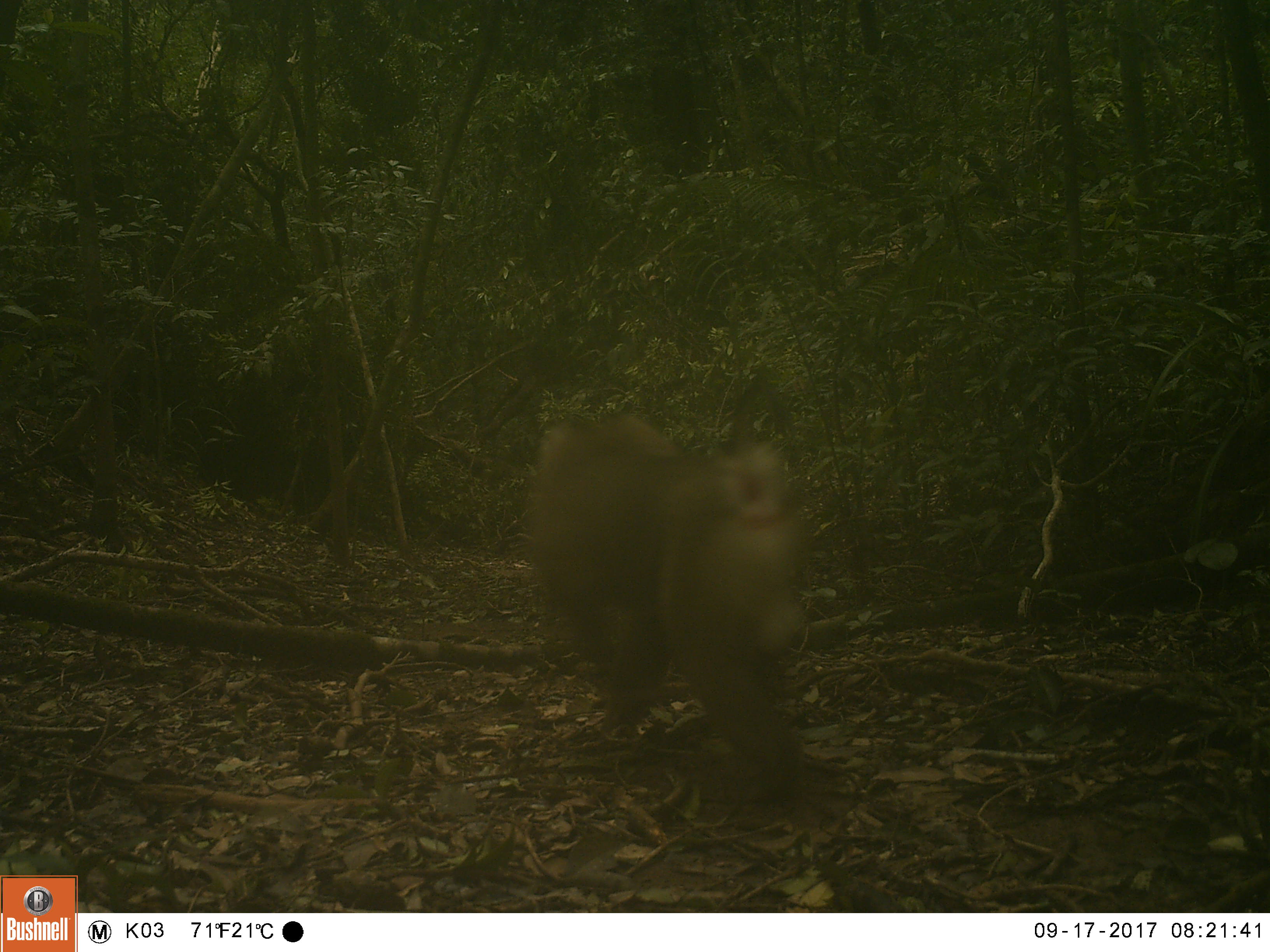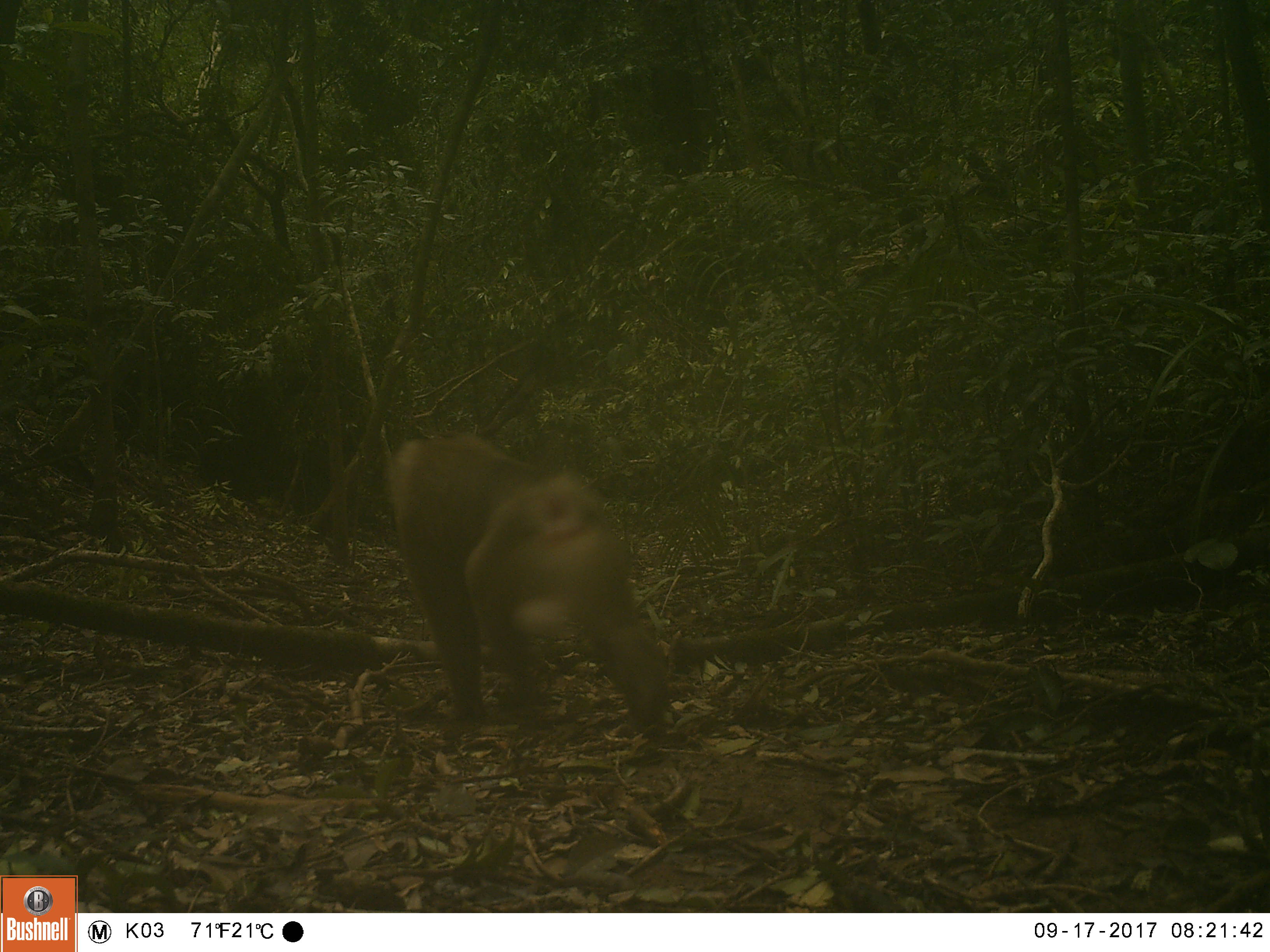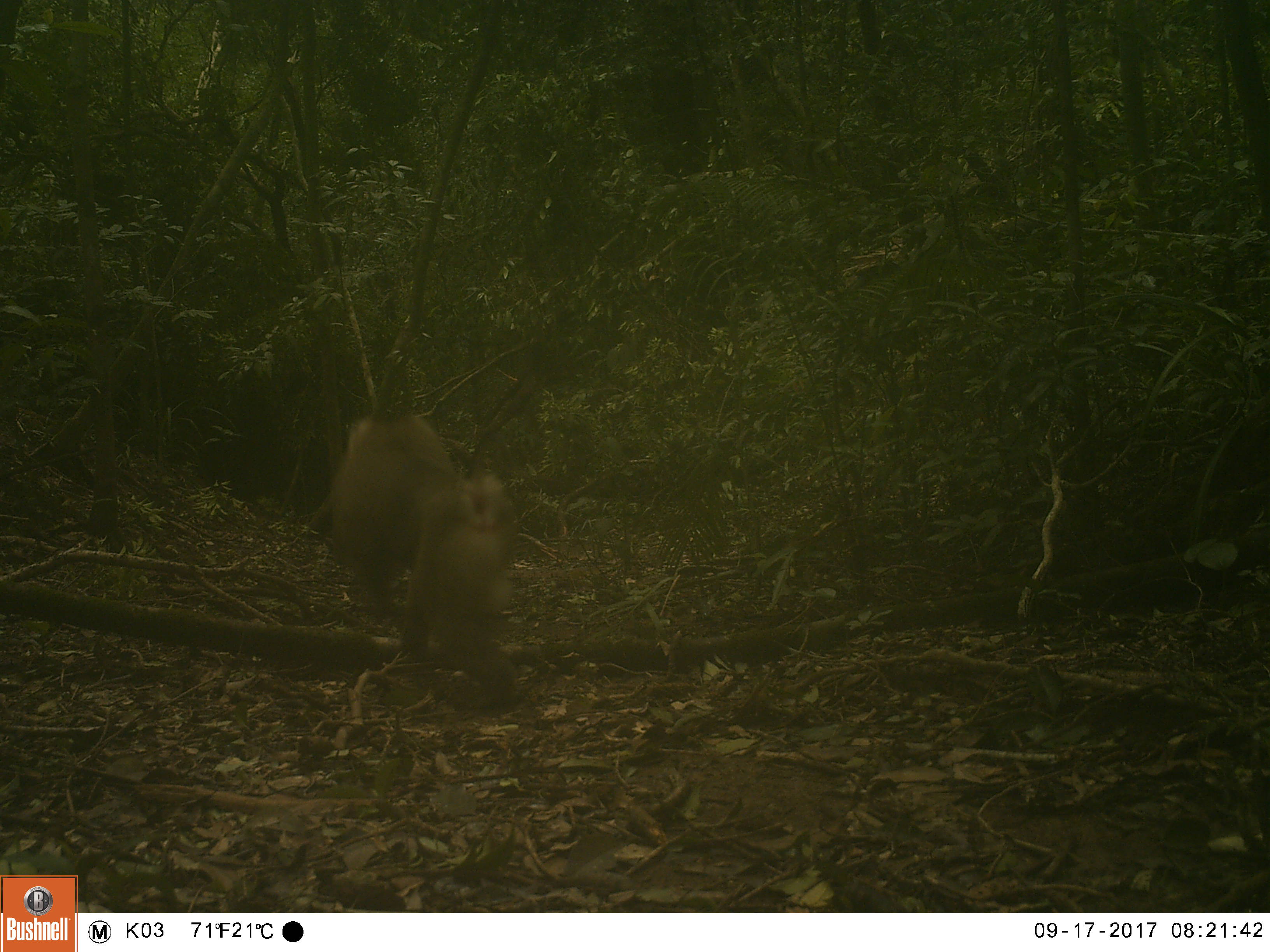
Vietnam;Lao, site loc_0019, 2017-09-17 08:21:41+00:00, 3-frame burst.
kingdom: Animalia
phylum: Chordata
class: Mammalia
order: Primates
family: Cercopithecidae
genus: Macaca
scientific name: Macaca nemestrina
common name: pig-tailed macaque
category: pig tailed macaque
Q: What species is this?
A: Pig tailed macaque (pig-tailed macaque) (Macaca nemestrina).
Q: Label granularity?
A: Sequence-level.